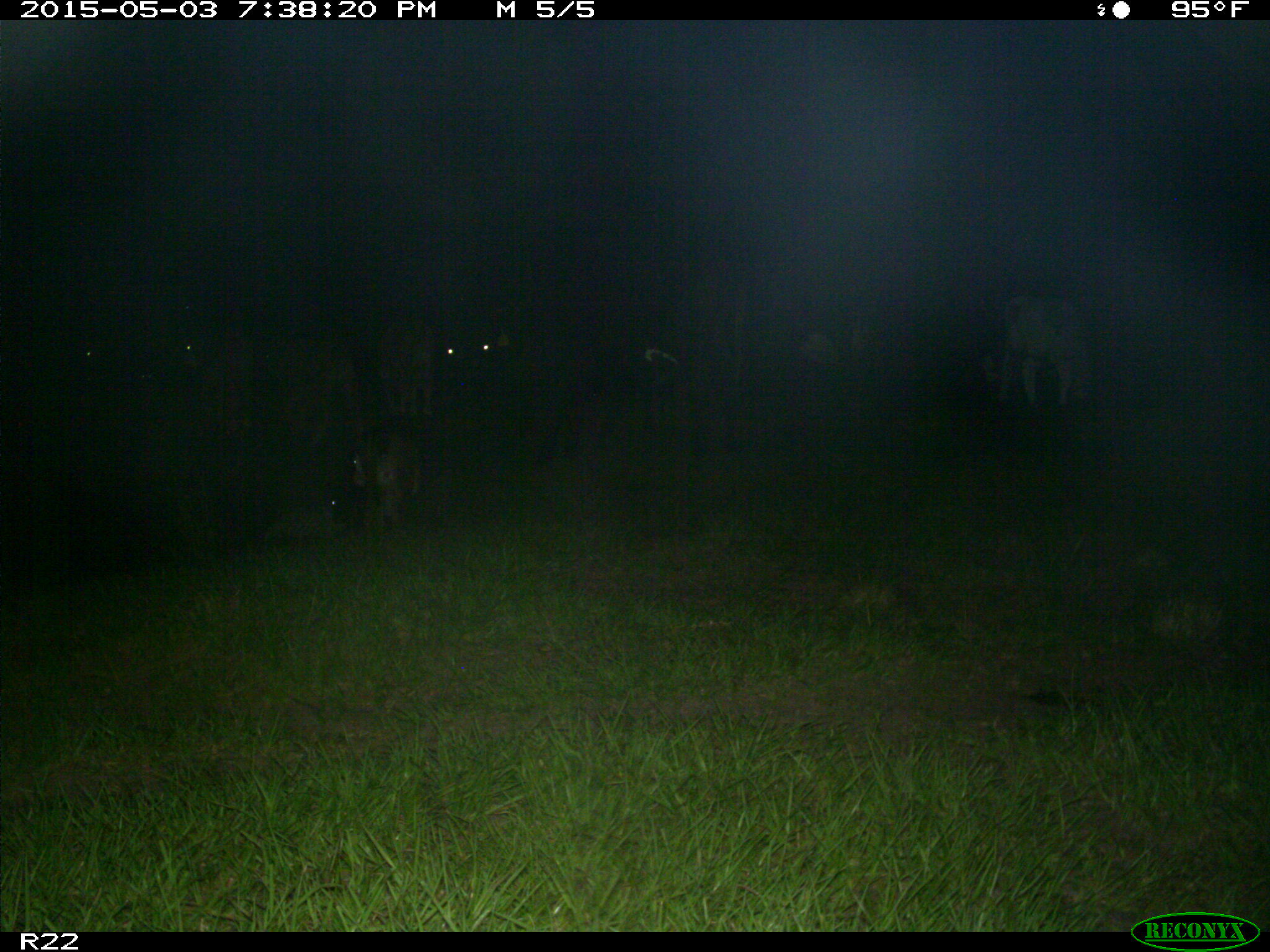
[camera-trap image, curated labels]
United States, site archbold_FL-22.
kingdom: Animalia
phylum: Chordata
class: Mammalia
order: Artiodactyla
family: Bovidae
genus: Bos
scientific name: Bos taurus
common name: domestic cow